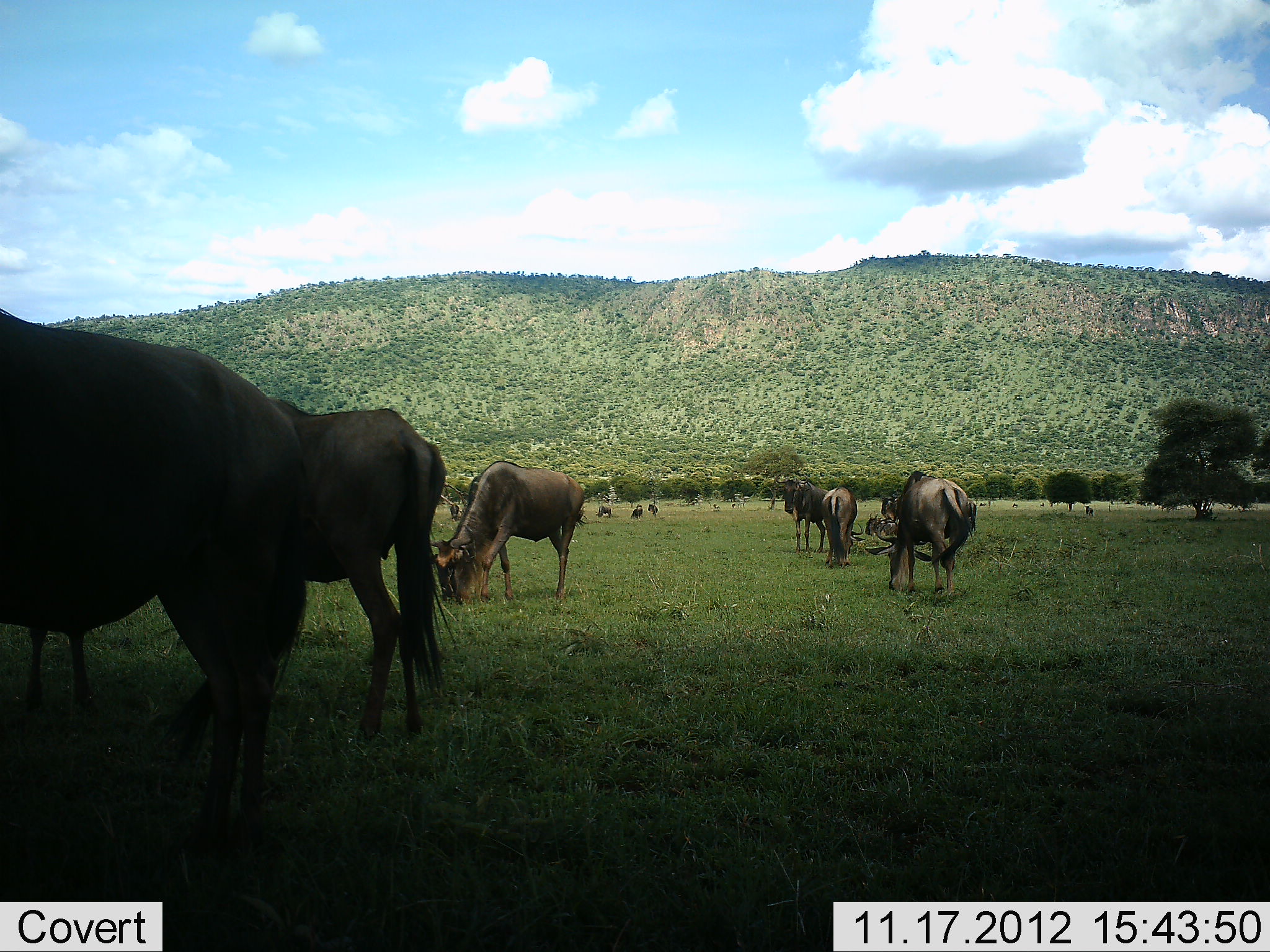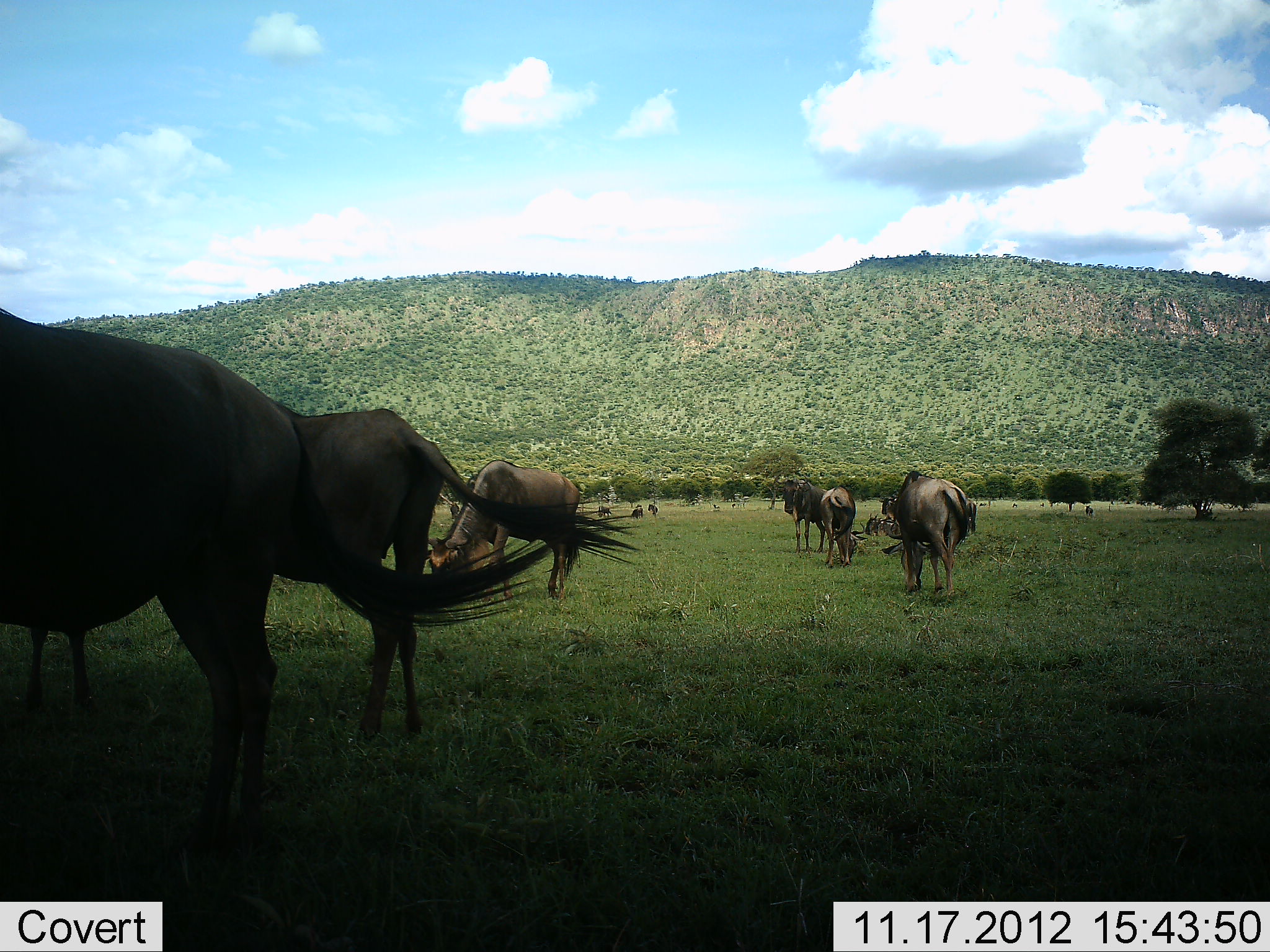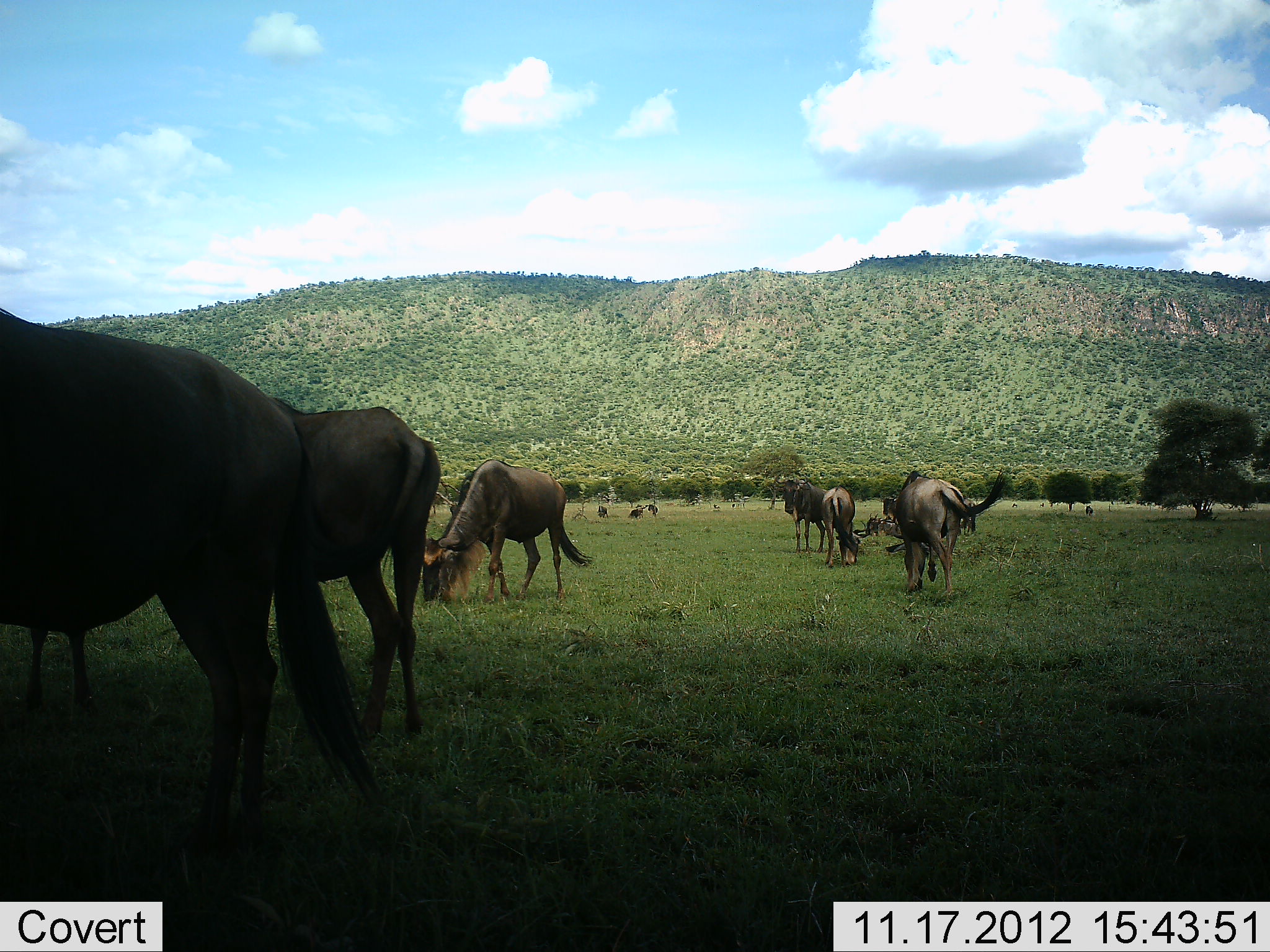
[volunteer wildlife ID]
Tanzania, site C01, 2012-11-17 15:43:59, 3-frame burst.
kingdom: Animalia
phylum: Chordata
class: Mammalia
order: Artiodactyla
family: Bovidae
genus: Connochaetes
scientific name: Connochaetes taurinus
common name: blue wildebeest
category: wildebeest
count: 10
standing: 70%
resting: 40%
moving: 10%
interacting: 0%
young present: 0%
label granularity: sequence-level